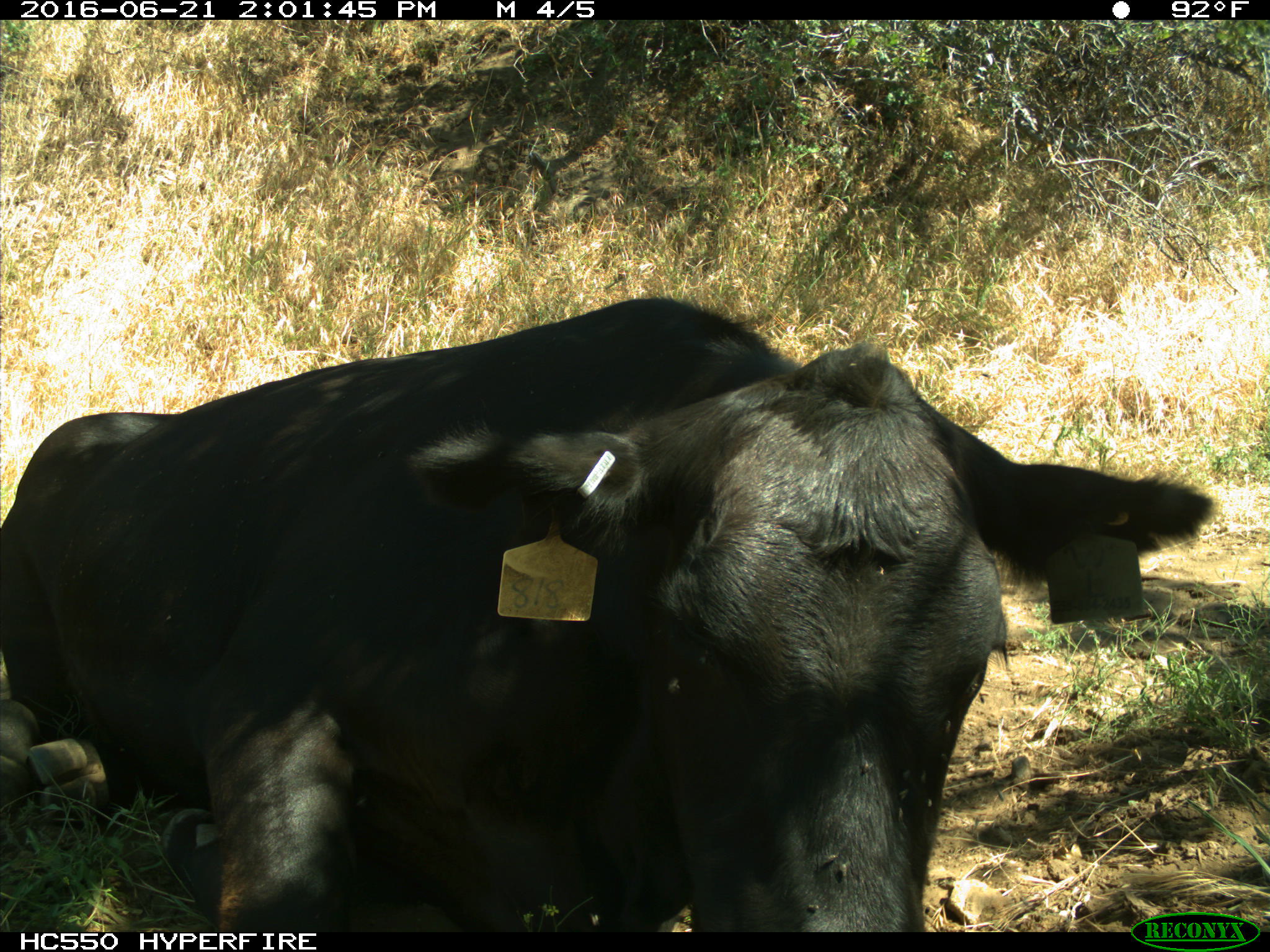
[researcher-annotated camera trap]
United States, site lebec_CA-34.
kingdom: Animalia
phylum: Chordata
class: Mammalia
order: Artiodactyla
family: Bovidae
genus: Bos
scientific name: Bos taurus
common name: domestic cow